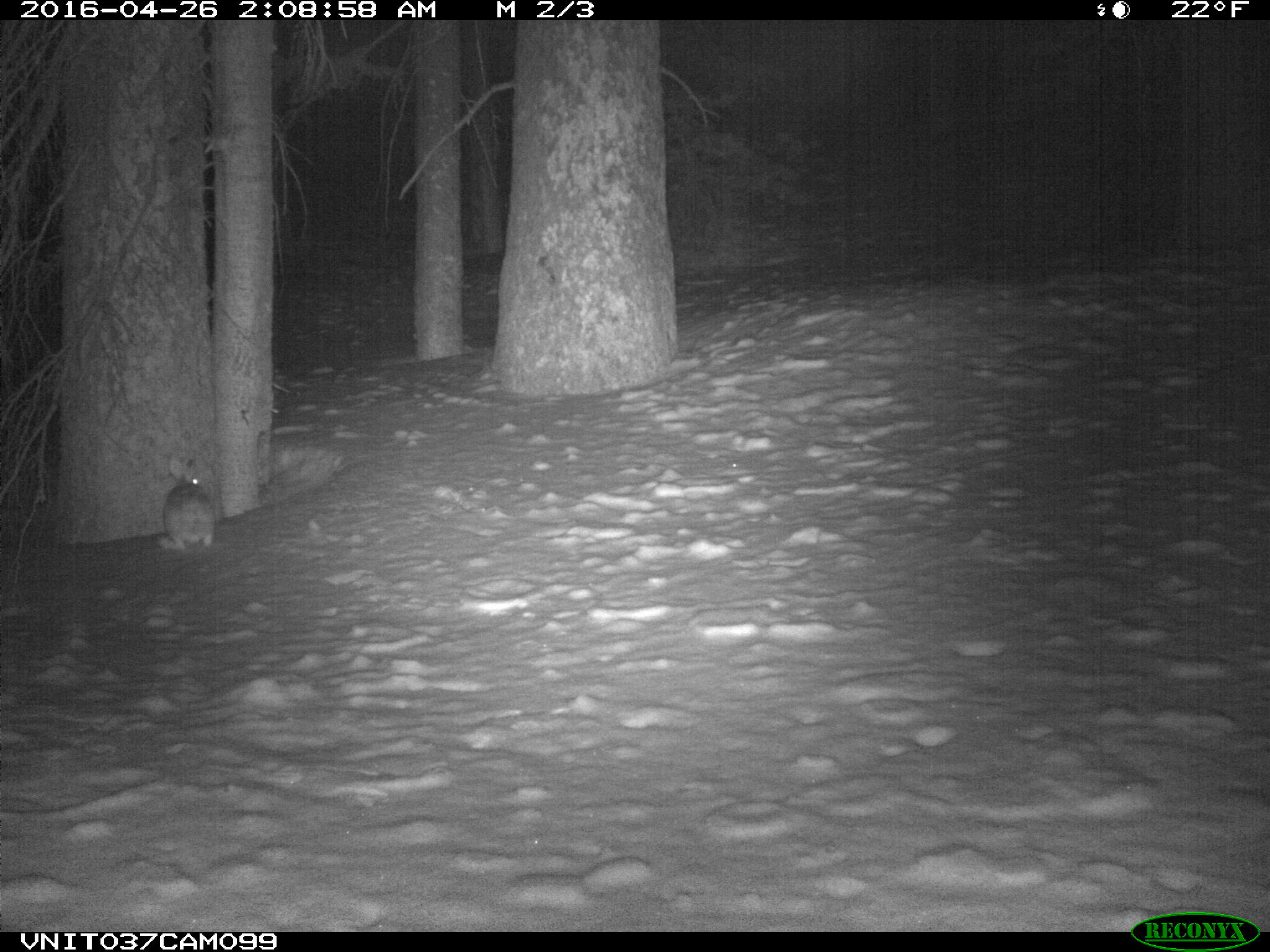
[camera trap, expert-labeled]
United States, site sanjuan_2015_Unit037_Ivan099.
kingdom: Animalia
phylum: Chordata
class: Mammalia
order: Lagomorpha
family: Leporidae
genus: Lepus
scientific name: Lepus americanus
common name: snowshoe hare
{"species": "Lepus americanus (snowshoe hare)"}